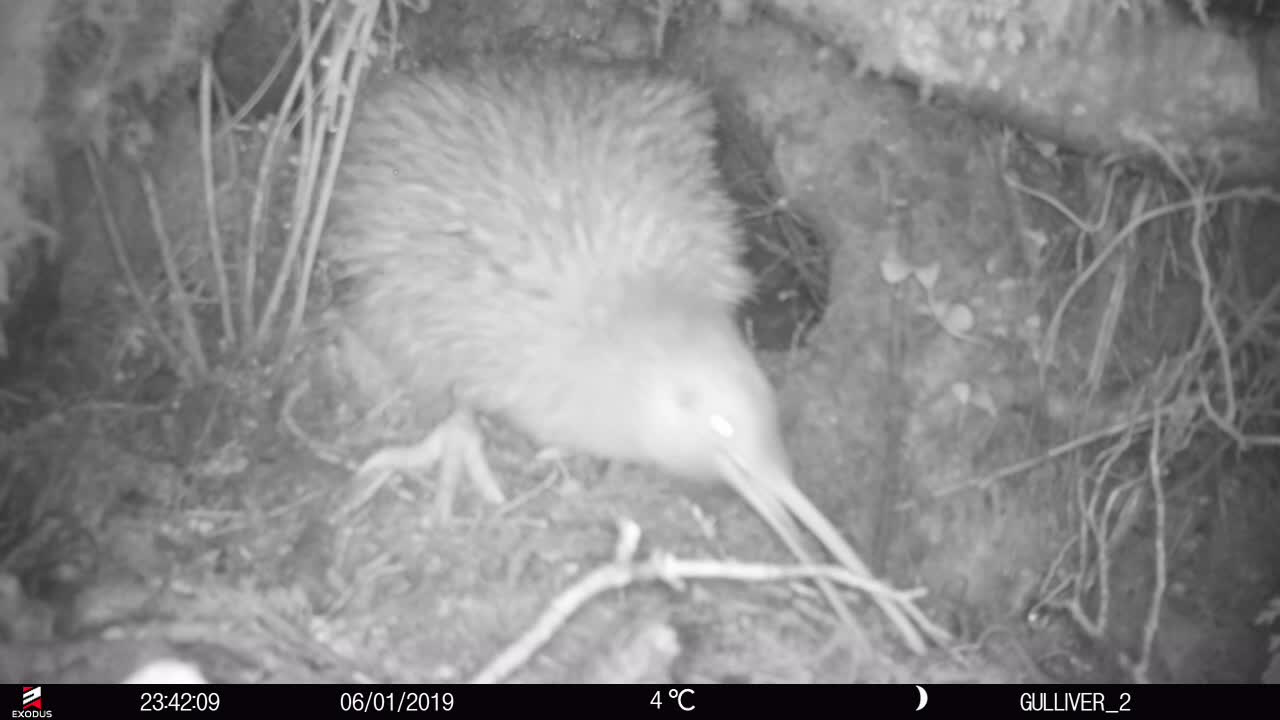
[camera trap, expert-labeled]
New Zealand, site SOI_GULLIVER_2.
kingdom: Animalia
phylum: Chordata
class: Aves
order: Apterygiformes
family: Apterygidae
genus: Apteryx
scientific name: Apteryx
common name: kiwi